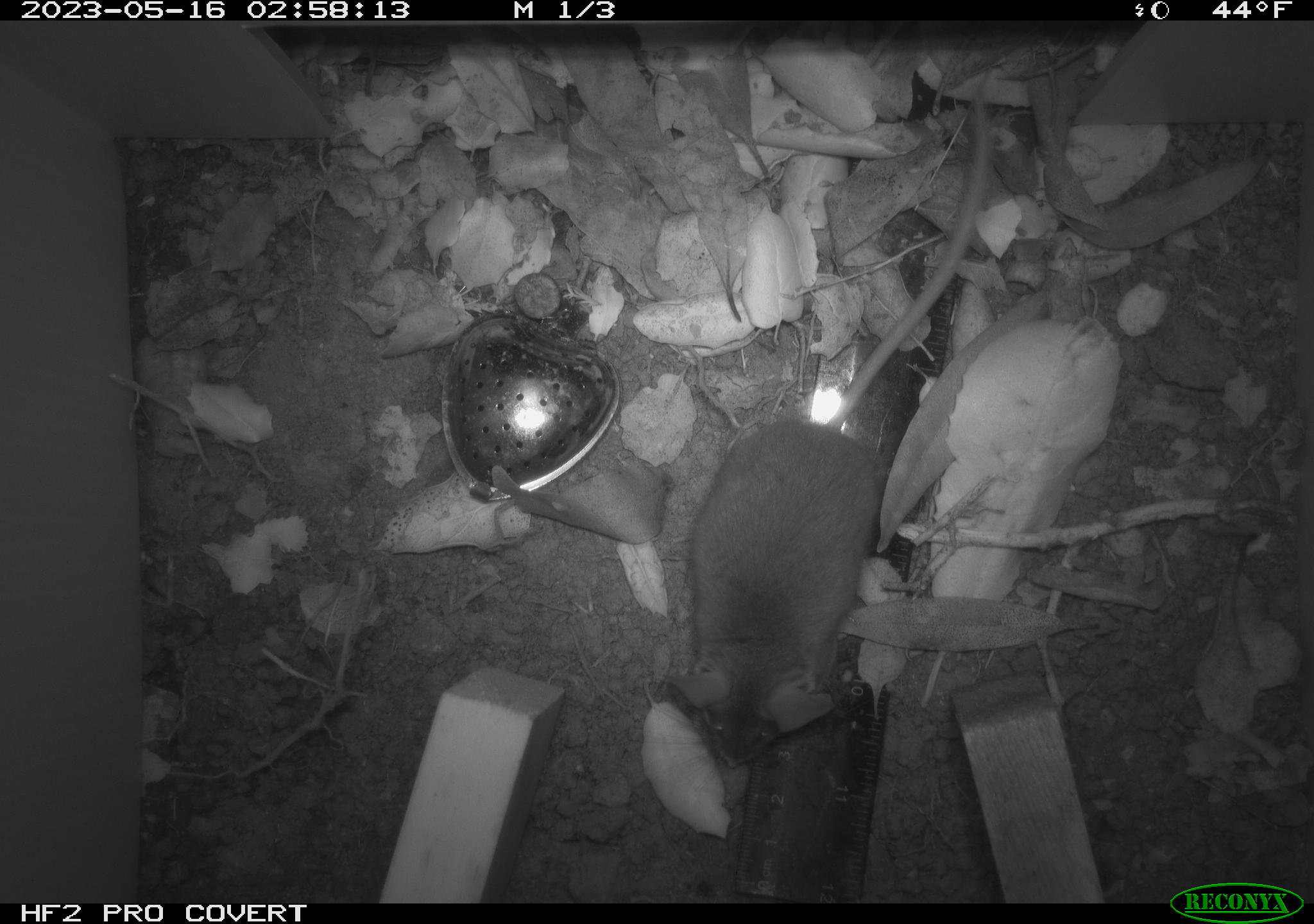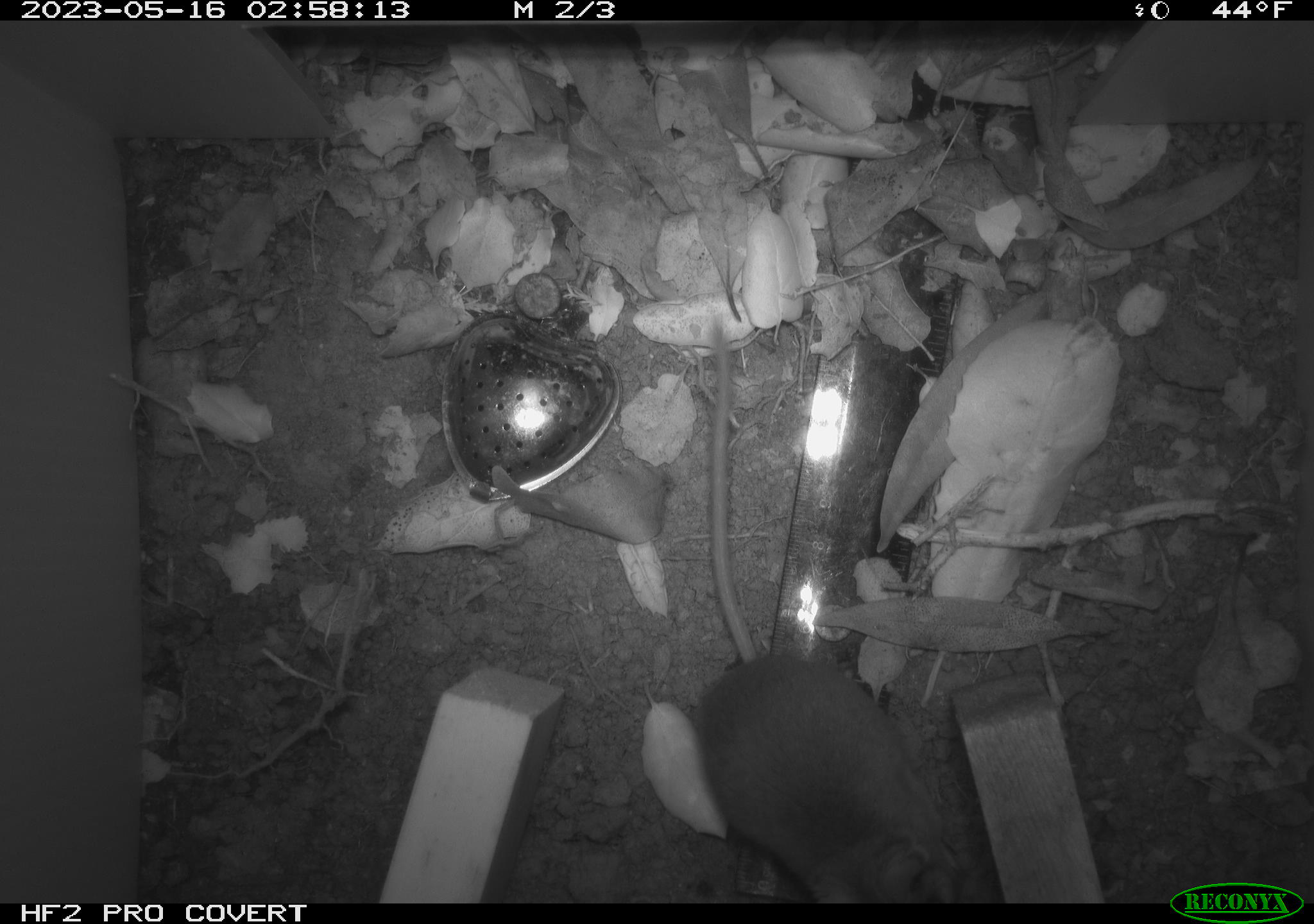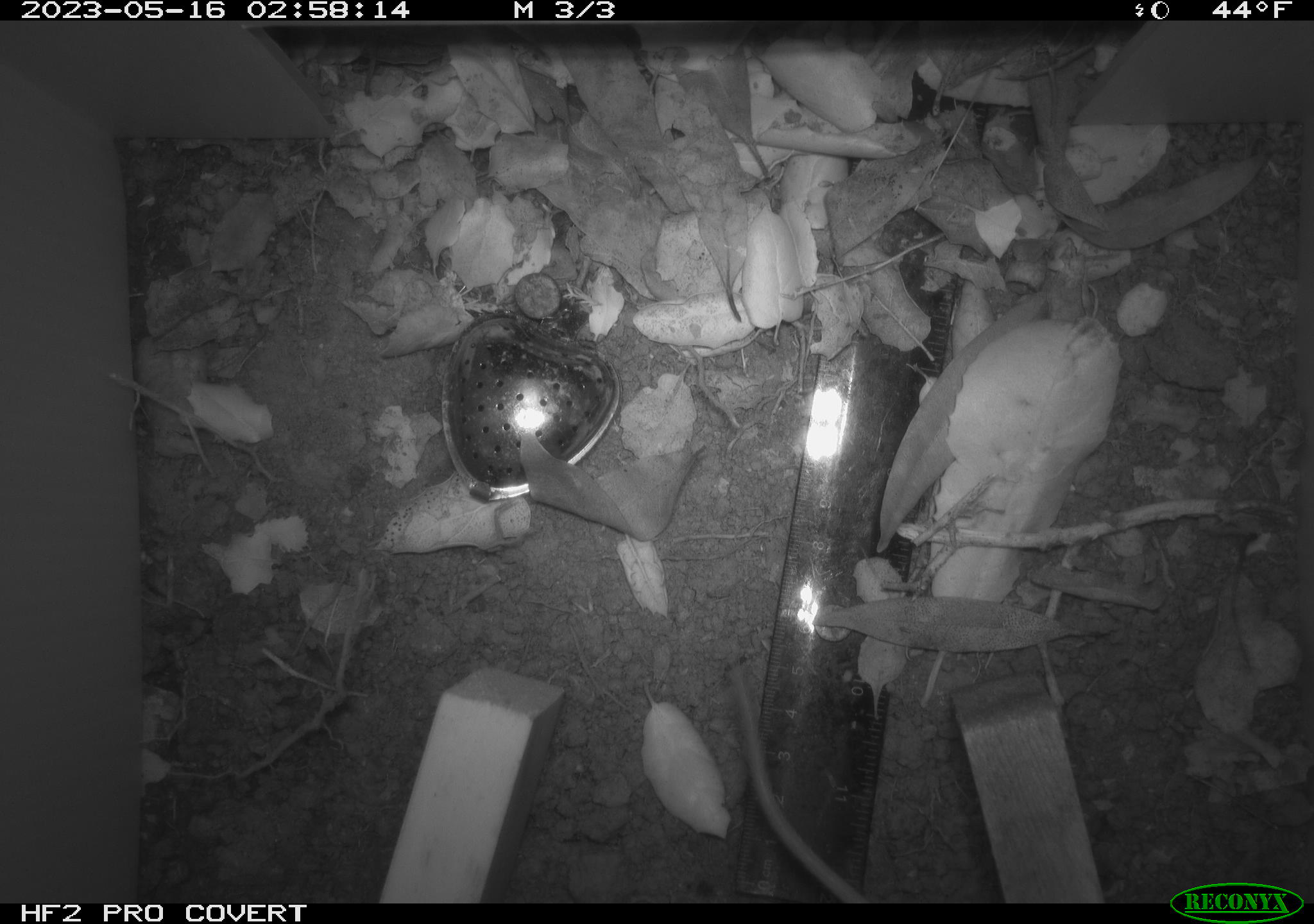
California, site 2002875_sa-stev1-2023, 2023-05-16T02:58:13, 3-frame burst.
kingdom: Animalia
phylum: Chordata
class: Mammalia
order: Rodentia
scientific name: Rodentia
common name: mouse species